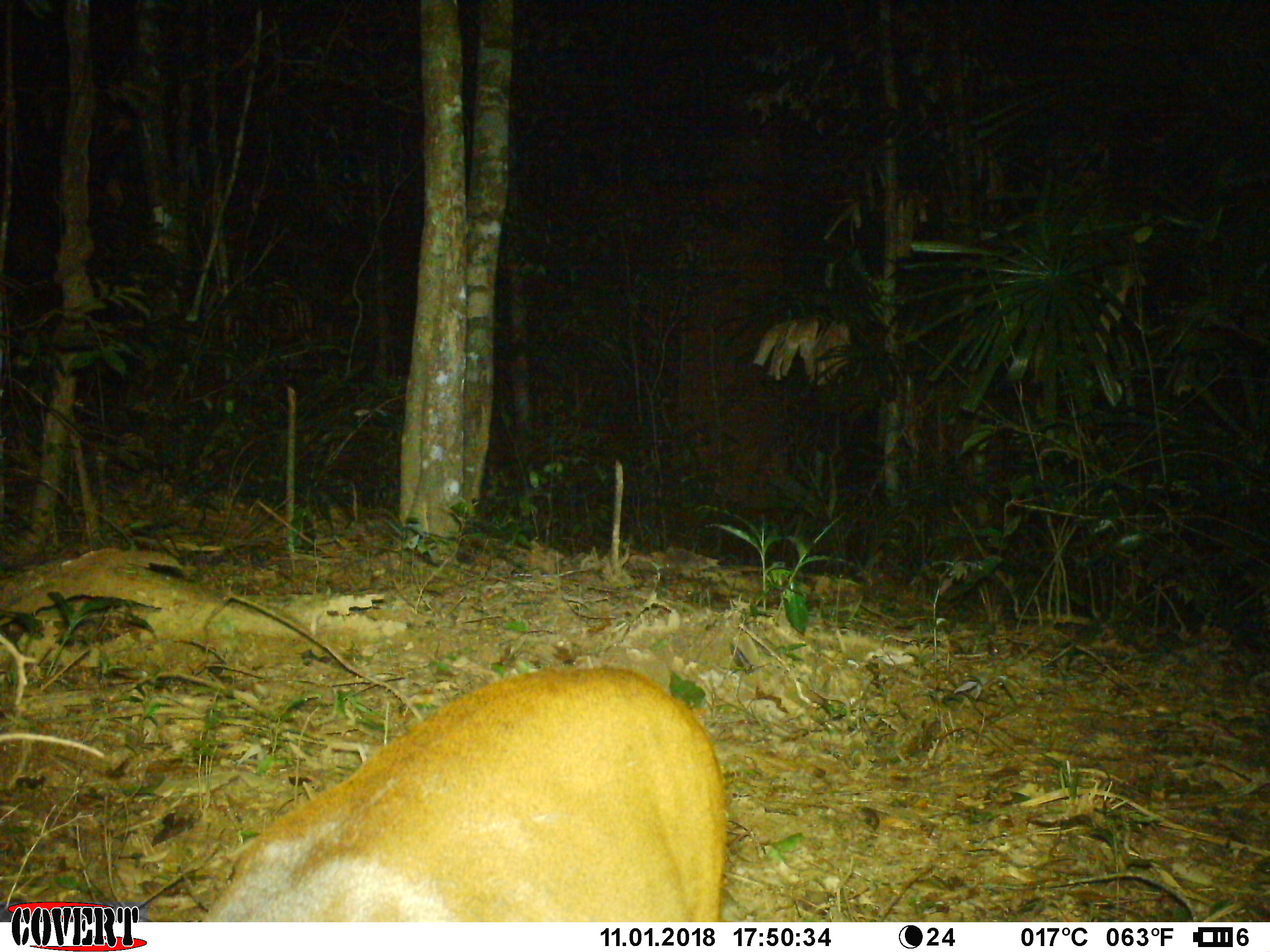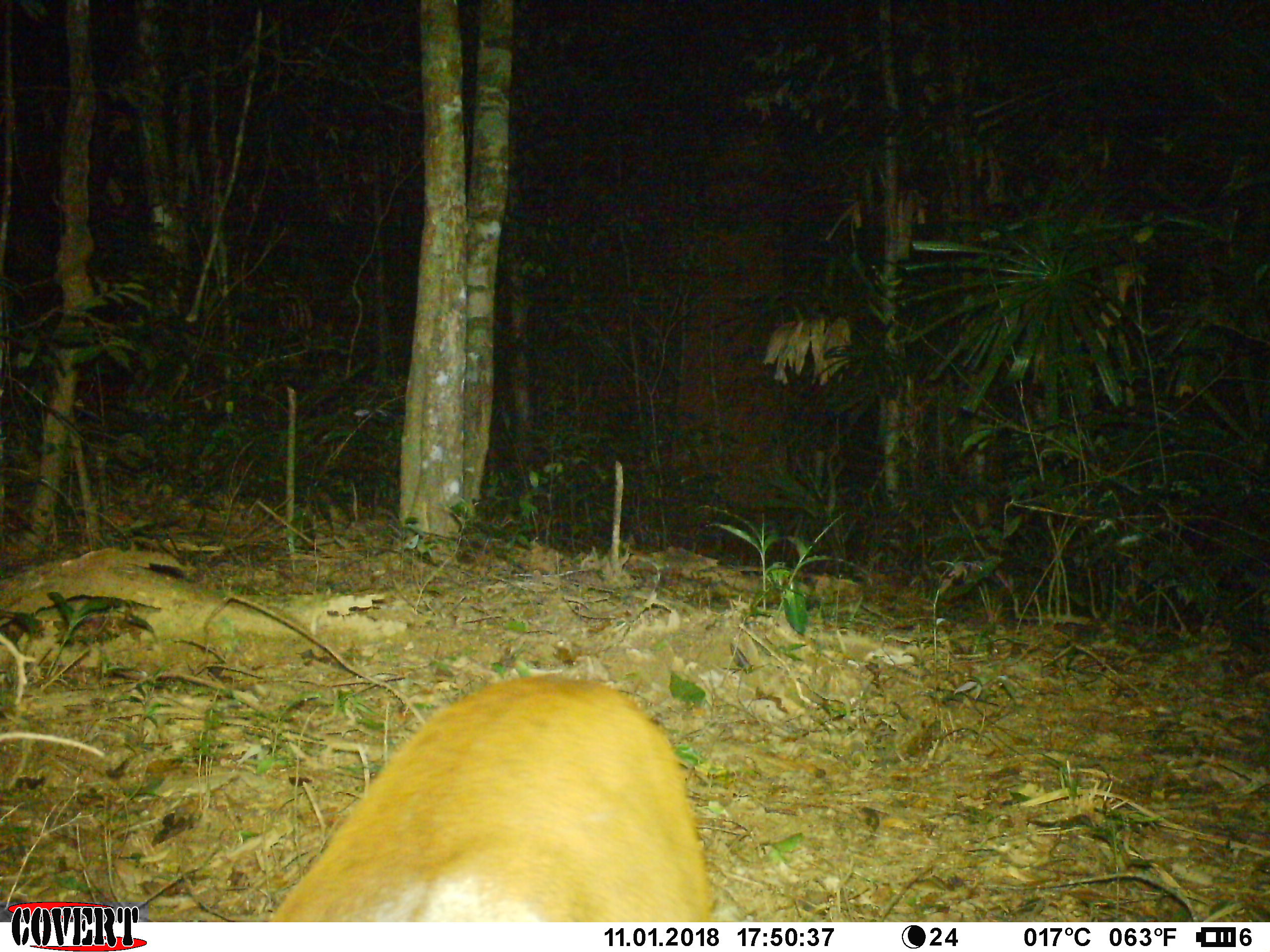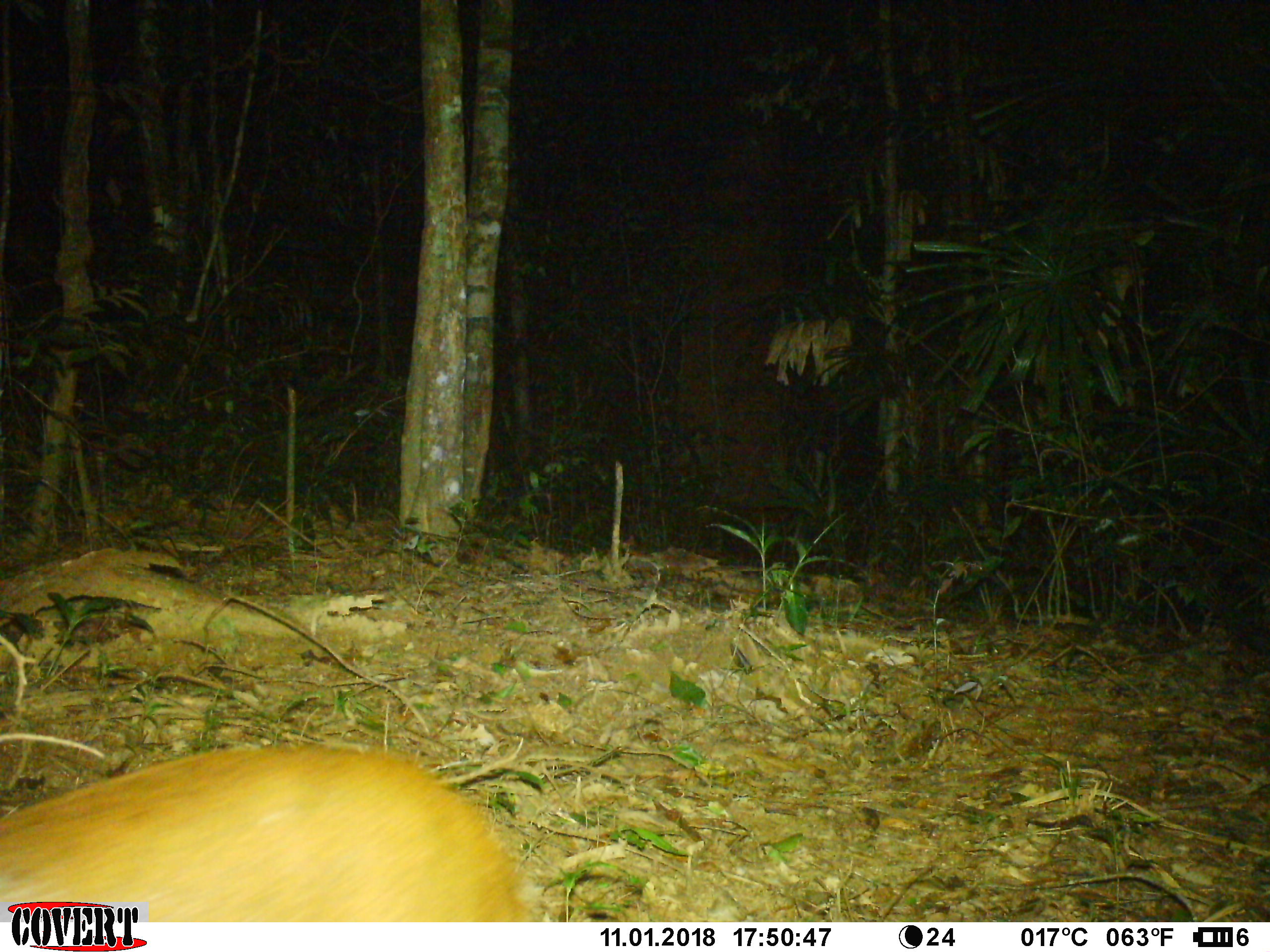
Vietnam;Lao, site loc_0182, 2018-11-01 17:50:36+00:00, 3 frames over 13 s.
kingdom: Animalia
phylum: Chordata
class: Mammalia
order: Artiodactyla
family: Cervidae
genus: Muntiacus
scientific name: Muntiacus vuquangensis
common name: large-antlered muntjac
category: large antlered muntjac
Large antlered muntjac (large-antlered muntjac) (Muntiacus vuquangensis). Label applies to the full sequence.